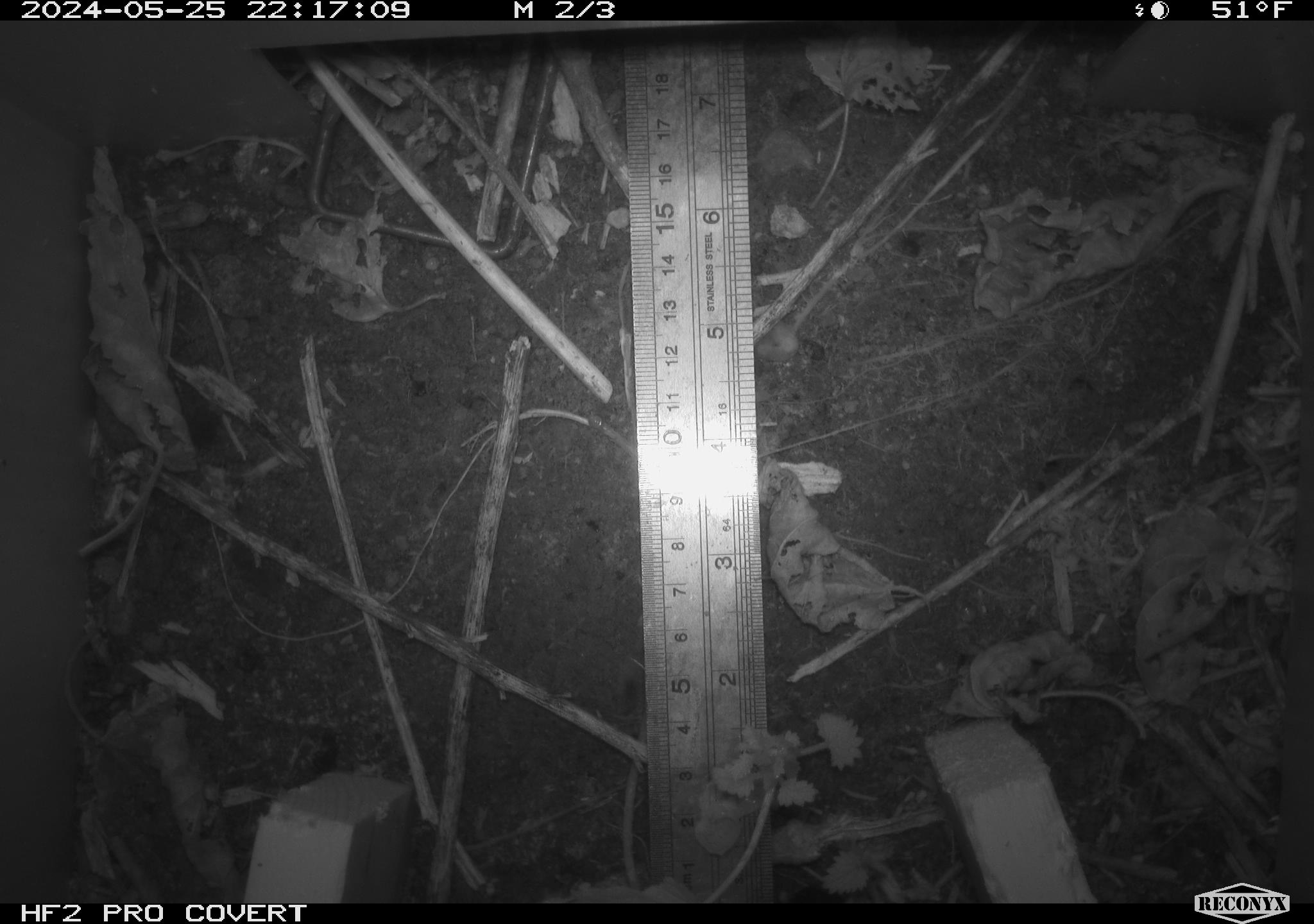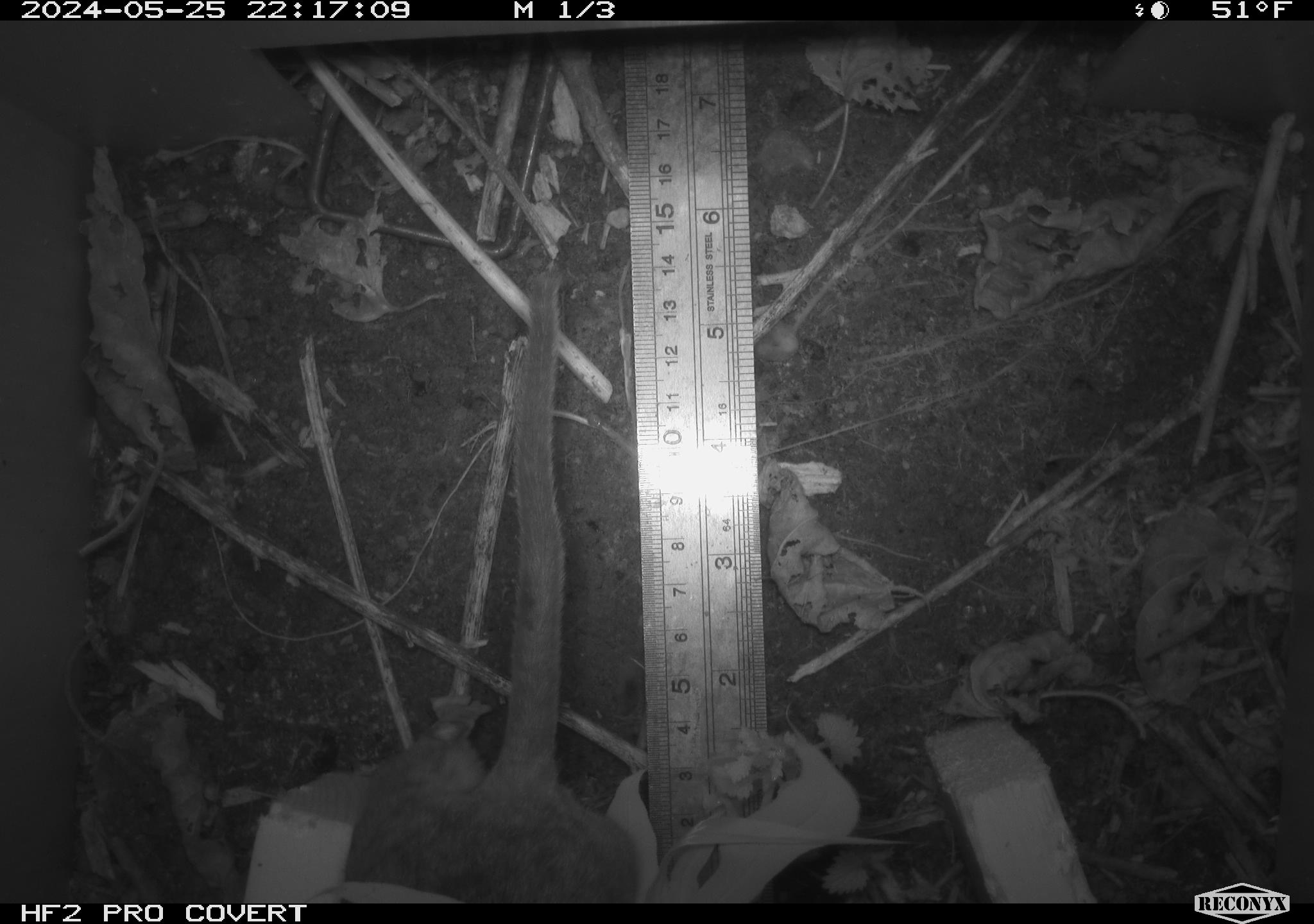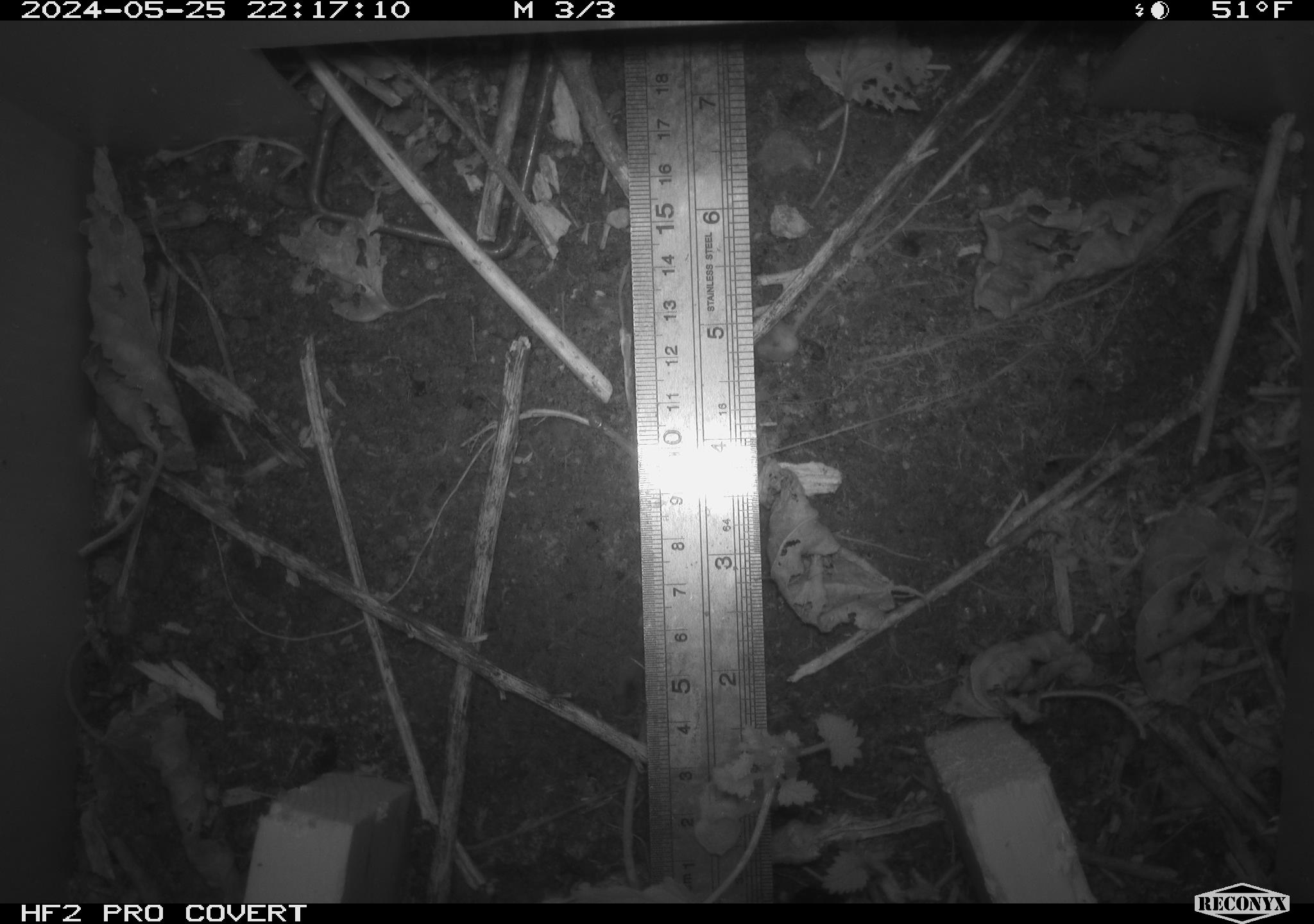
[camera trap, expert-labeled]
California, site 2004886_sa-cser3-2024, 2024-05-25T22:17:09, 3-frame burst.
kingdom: Animalia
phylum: Chordata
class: Mammalia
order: Rodentia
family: Muridae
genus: Rattus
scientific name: Rattus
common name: rat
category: rattus species